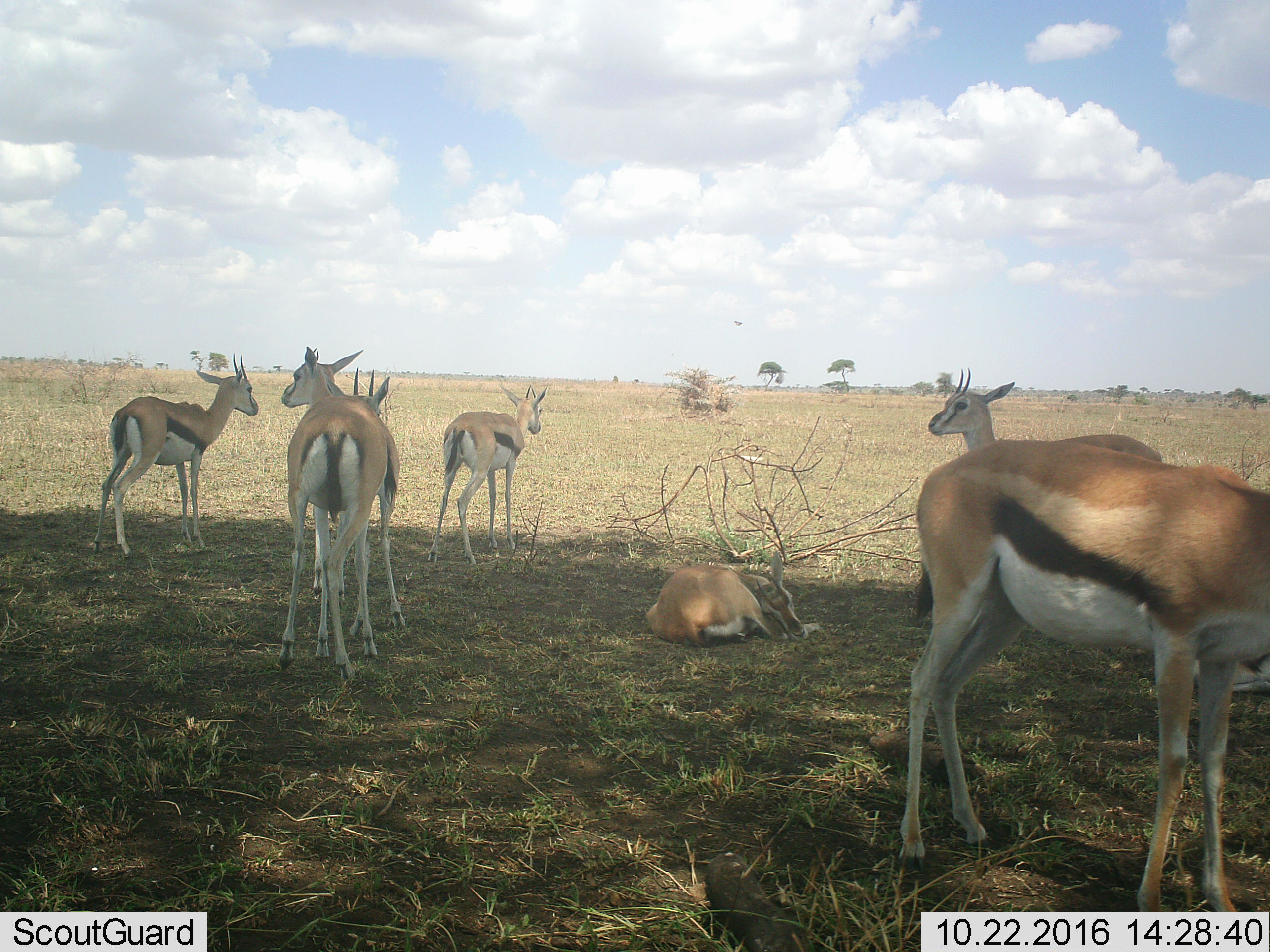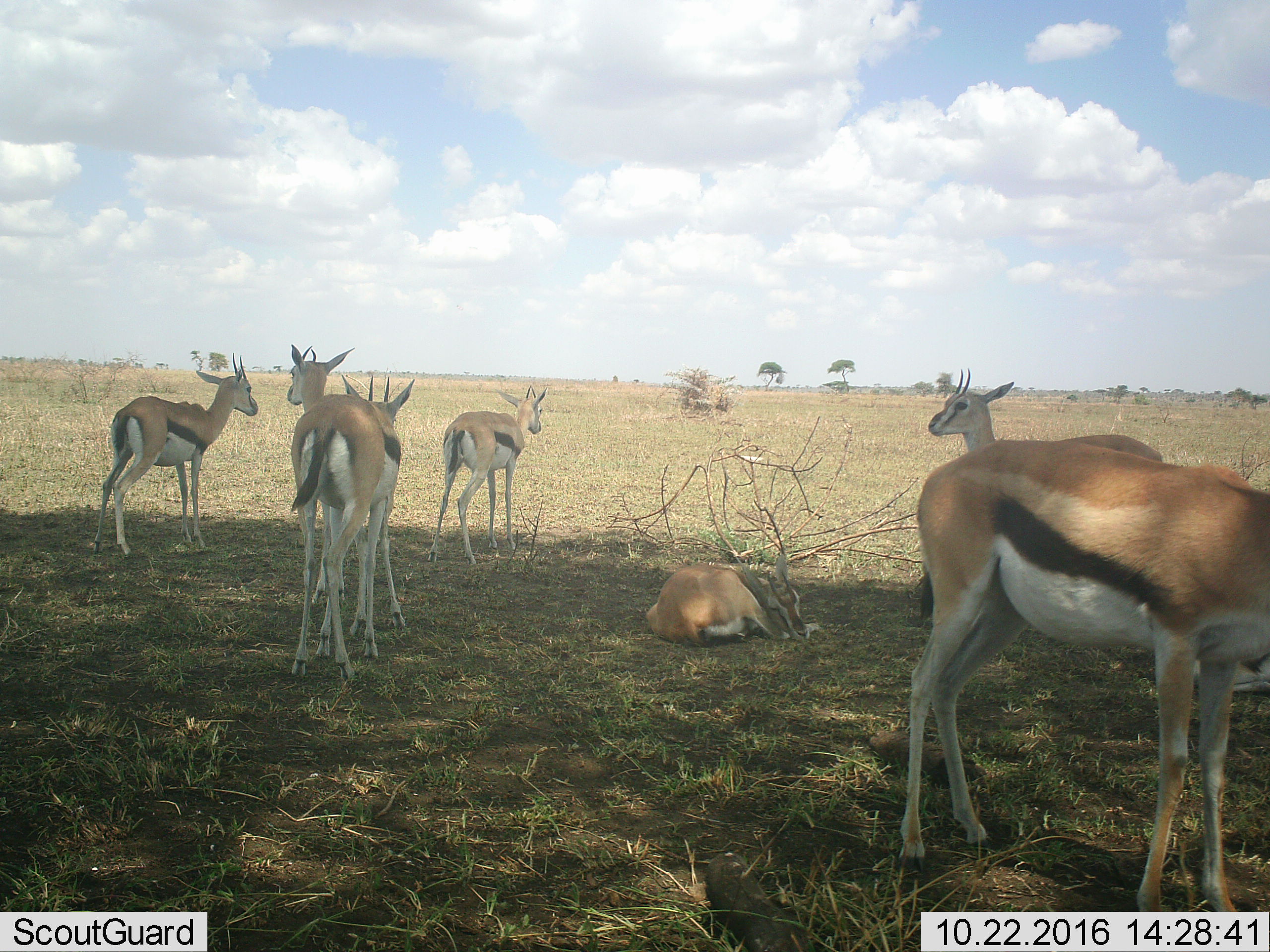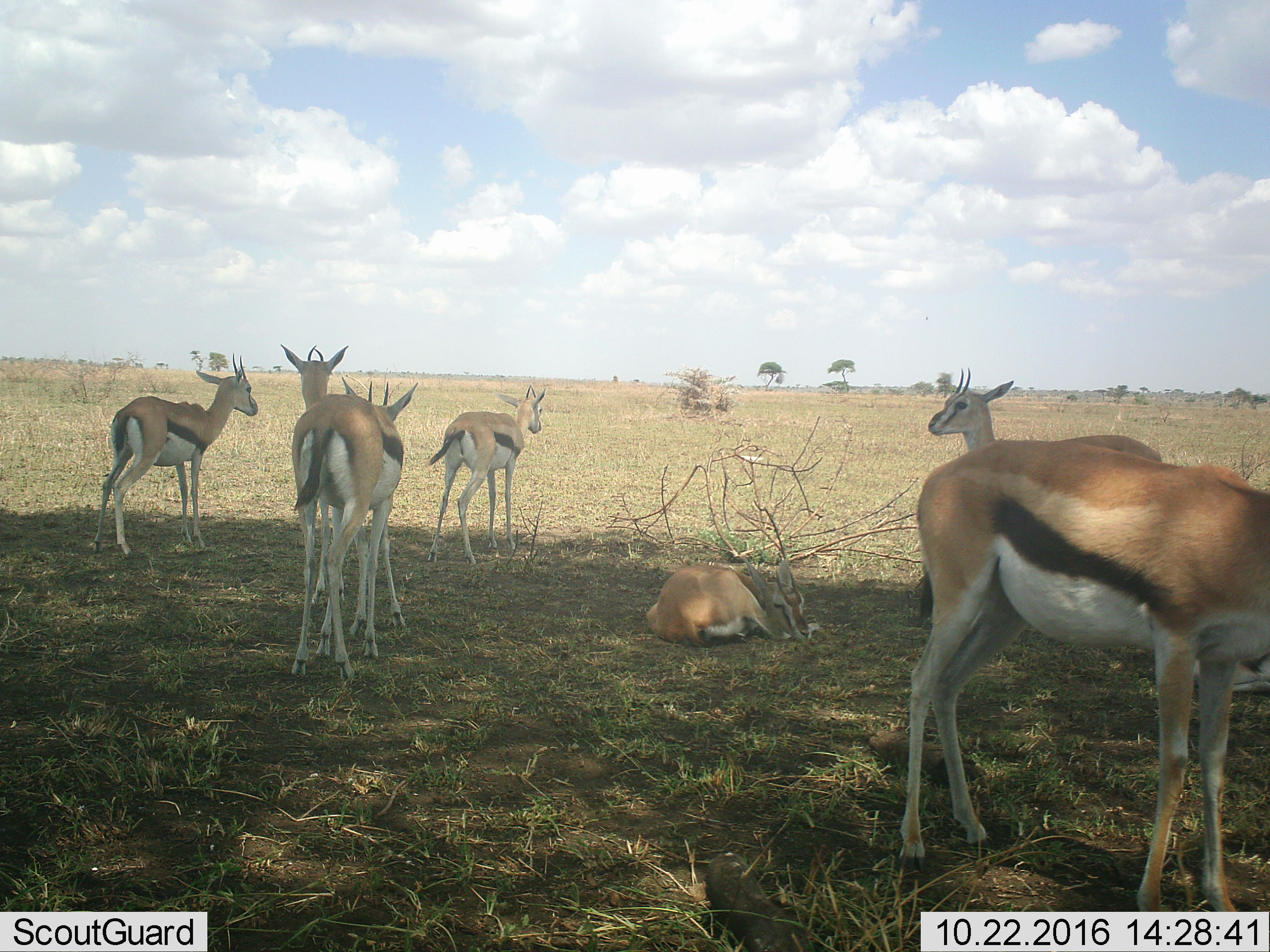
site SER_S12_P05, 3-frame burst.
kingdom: Animalia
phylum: Chordata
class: Mammalia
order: Artiodactyla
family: Bovidae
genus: Eudorcas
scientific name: Eudorcas thomsonii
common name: thomson's gazelle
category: gazellethomsons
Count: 7.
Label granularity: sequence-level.